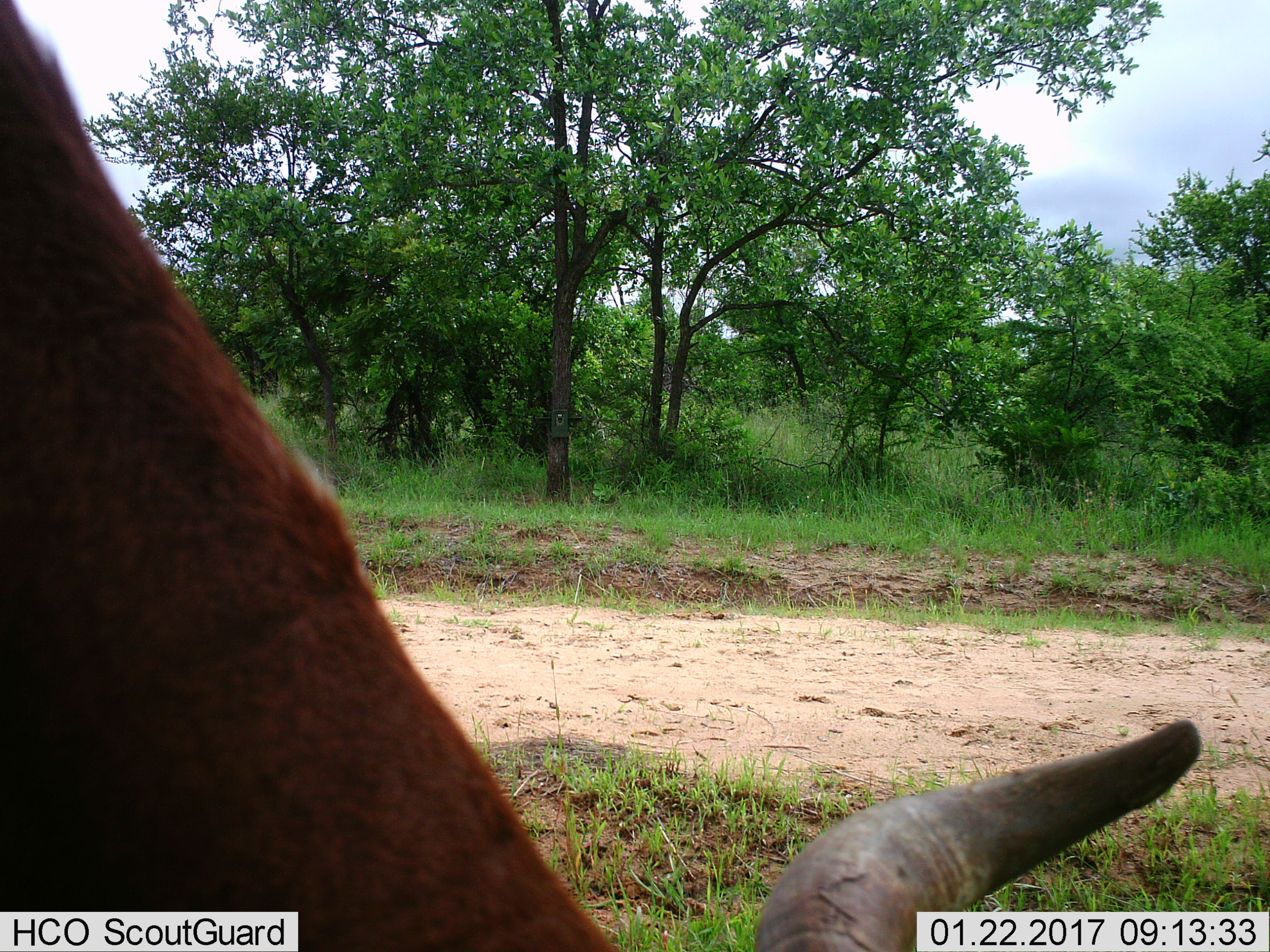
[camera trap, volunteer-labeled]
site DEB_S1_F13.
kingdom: Animalia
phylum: Chordata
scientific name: Vertebrata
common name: domestic animal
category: domesticanimal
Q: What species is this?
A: Domesticanimal (domestic animal) (Vertebrata).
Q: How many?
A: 1.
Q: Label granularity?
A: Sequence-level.